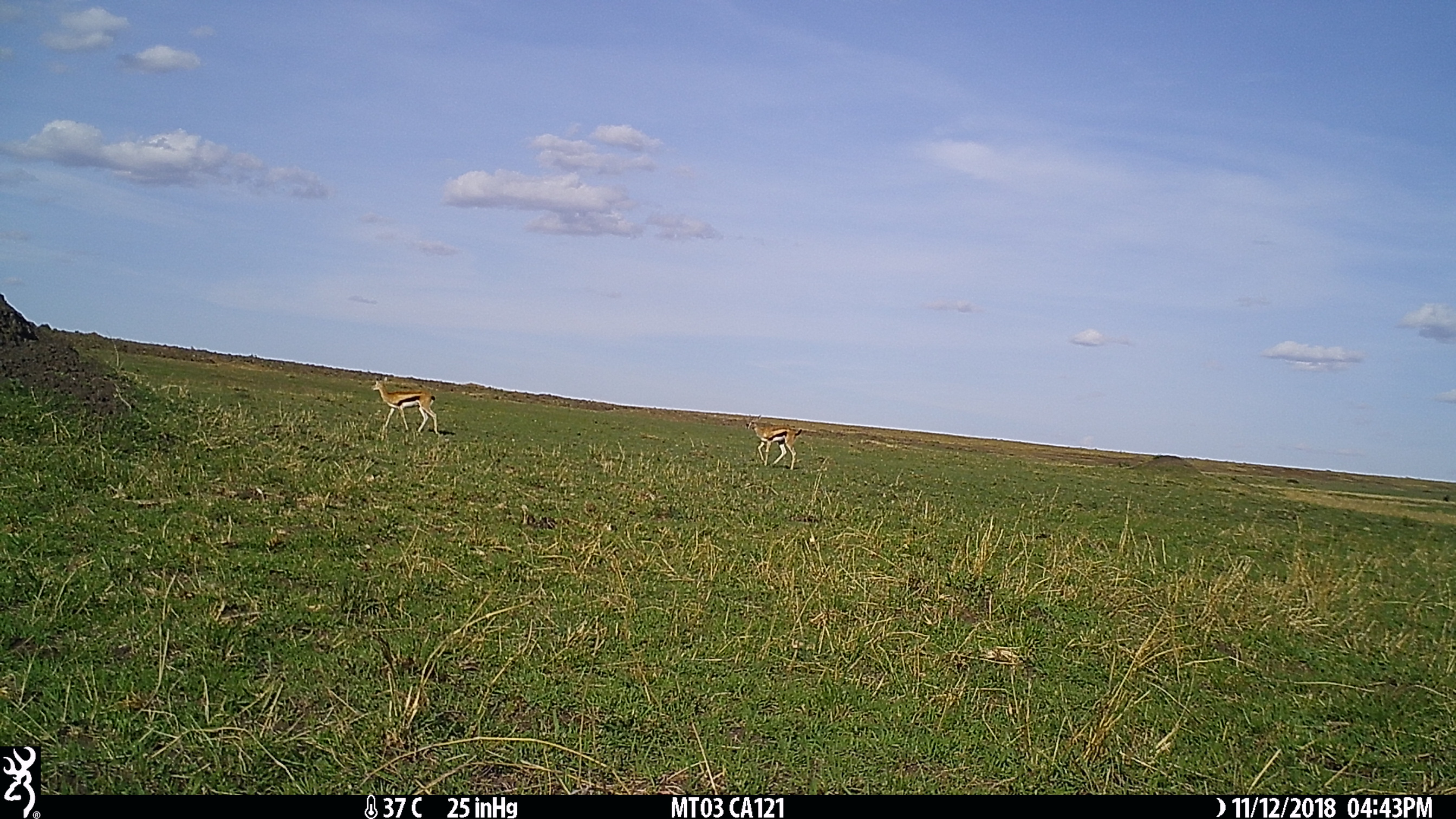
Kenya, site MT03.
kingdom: Animalia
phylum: Chordata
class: Mammalia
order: Artiodactyla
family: Bovidae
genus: Eudorcas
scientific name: Eudorcas thomsonii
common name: thomon's gazelle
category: gazelle thomsons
Gazelle thomsons (thomon's gazelle) (Eudorcas thomsonii).